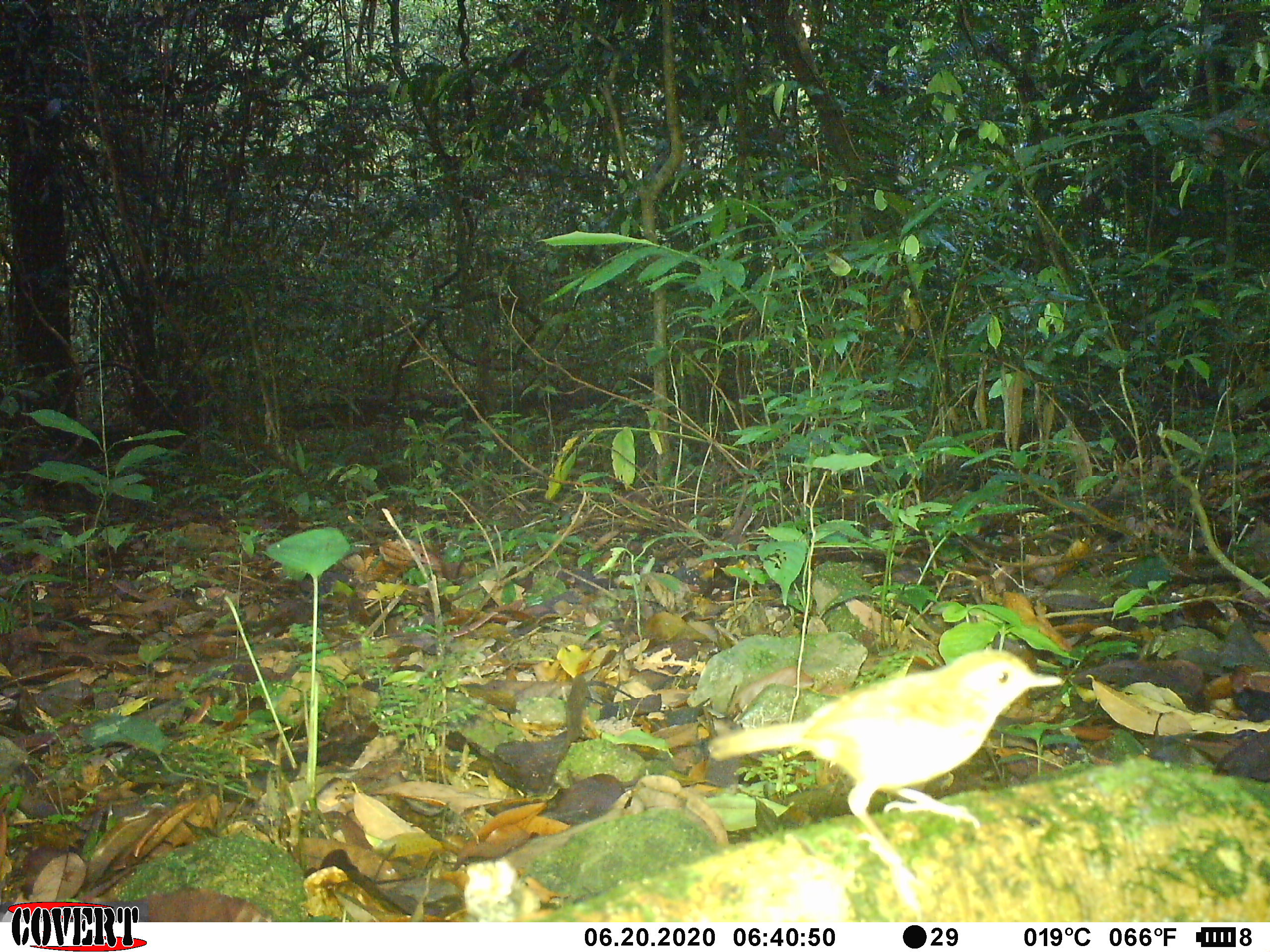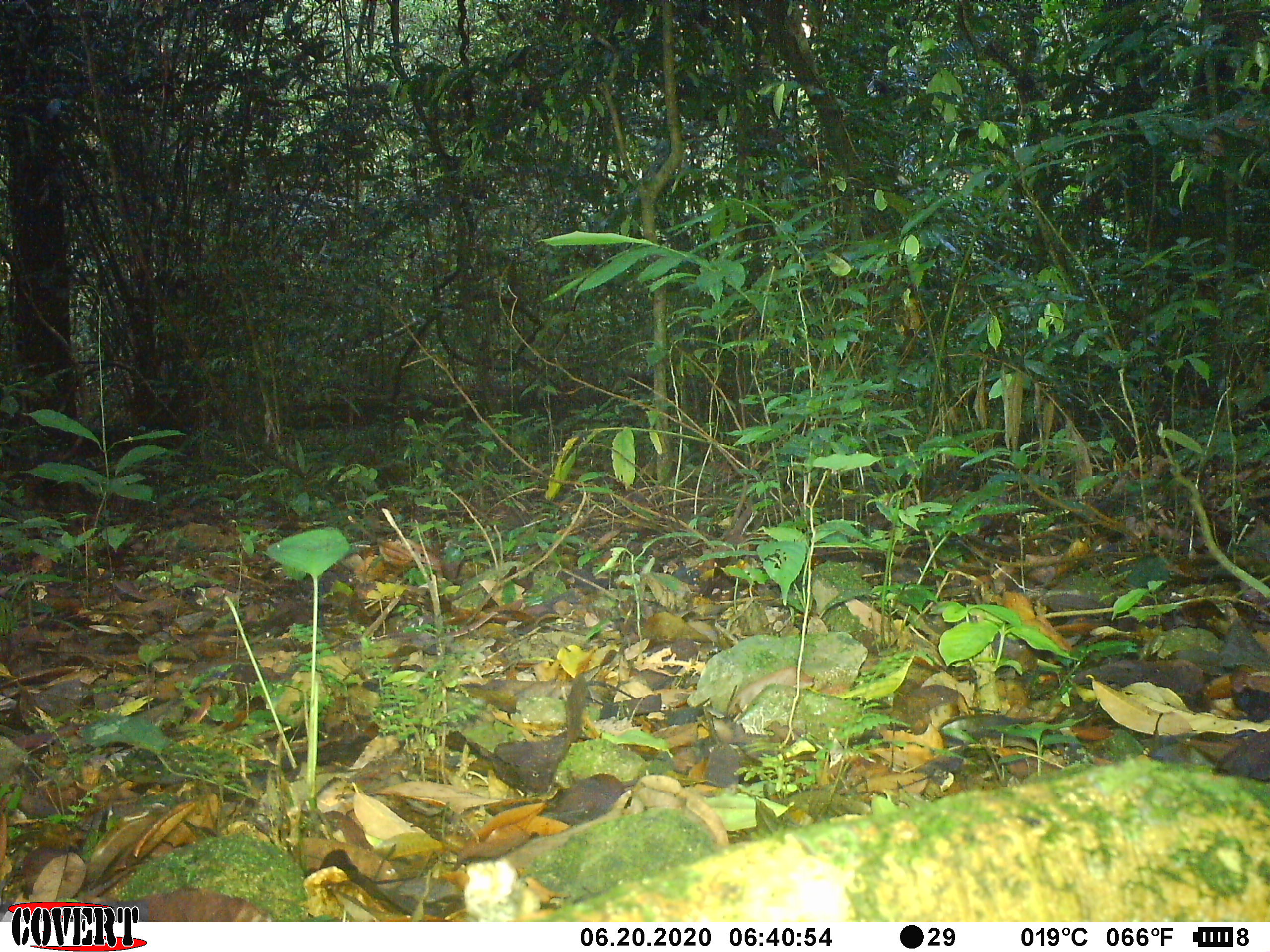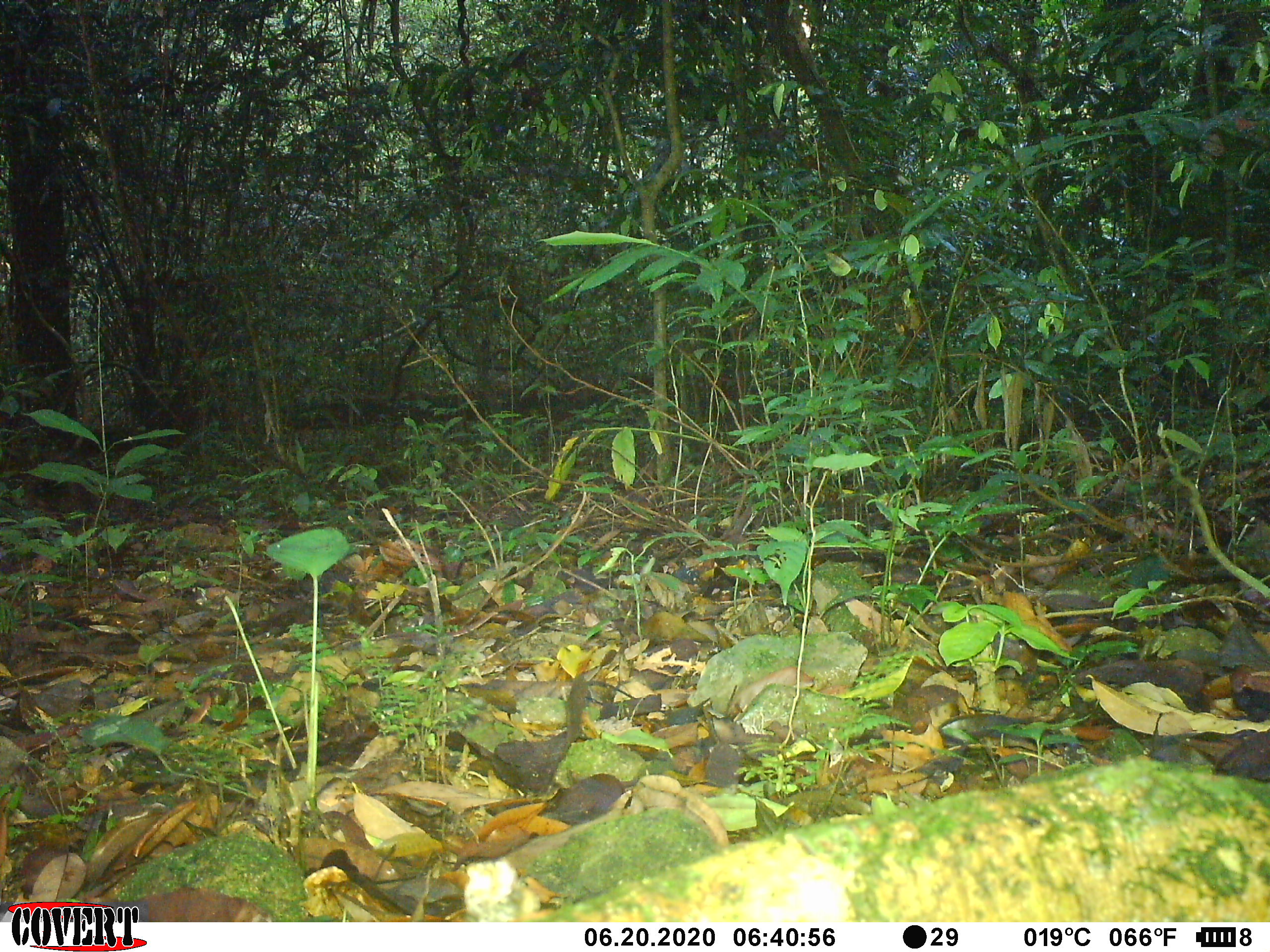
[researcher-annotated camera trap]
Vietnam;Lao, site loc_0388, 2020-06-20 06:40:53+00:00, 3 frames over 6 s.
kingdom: Animalia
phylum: Chordata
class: Aves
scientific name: Aves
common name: bird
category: unidentified bird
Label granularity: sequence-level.